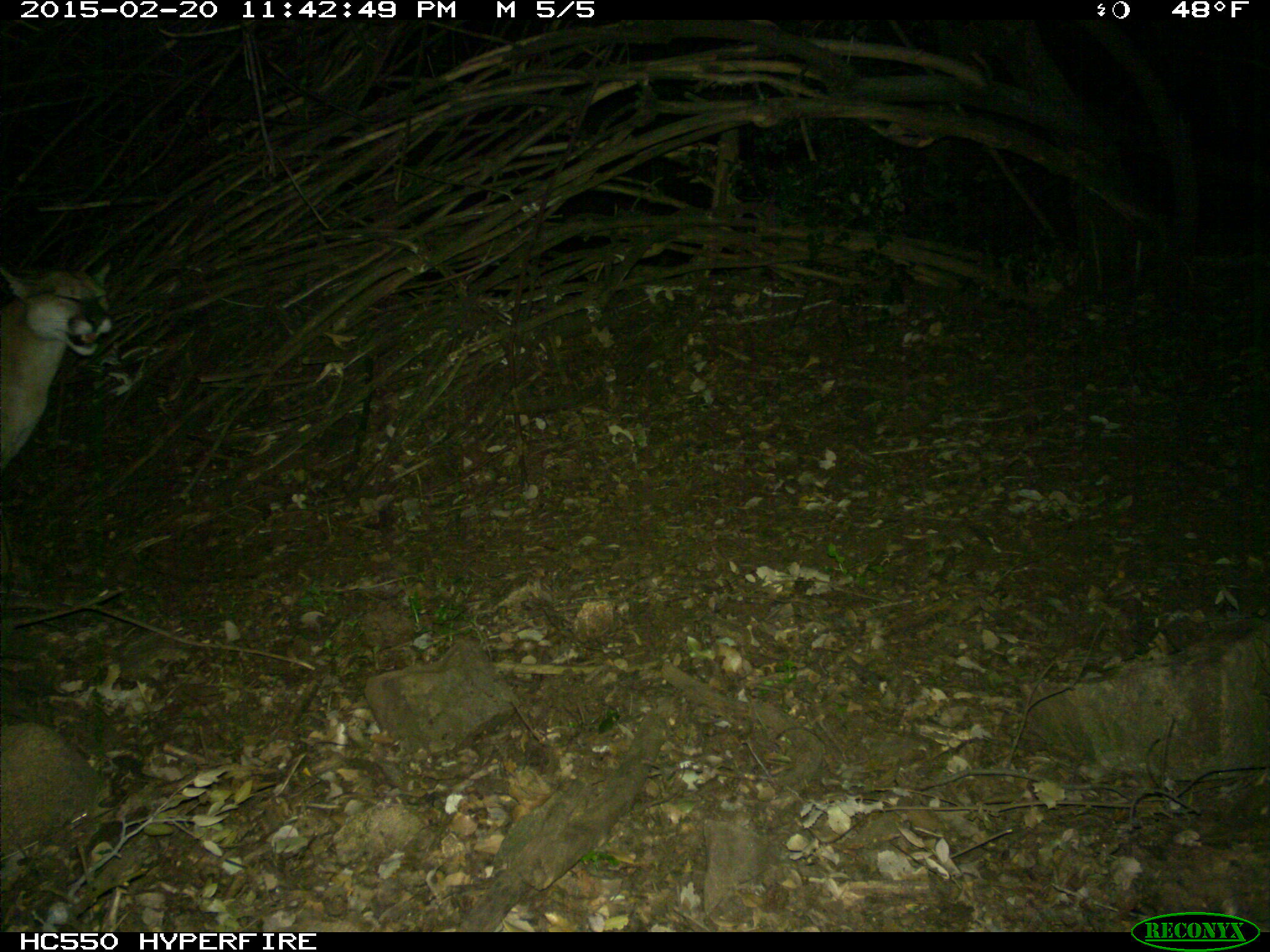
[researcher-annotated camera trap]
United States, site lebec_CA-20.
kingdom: Animalia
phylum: Chordata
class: Mammalia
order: Carnivora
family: Felidae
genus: Puma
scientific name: Puma concolor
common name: mountain lion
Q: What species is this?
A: Puma concolor (mountain lion).